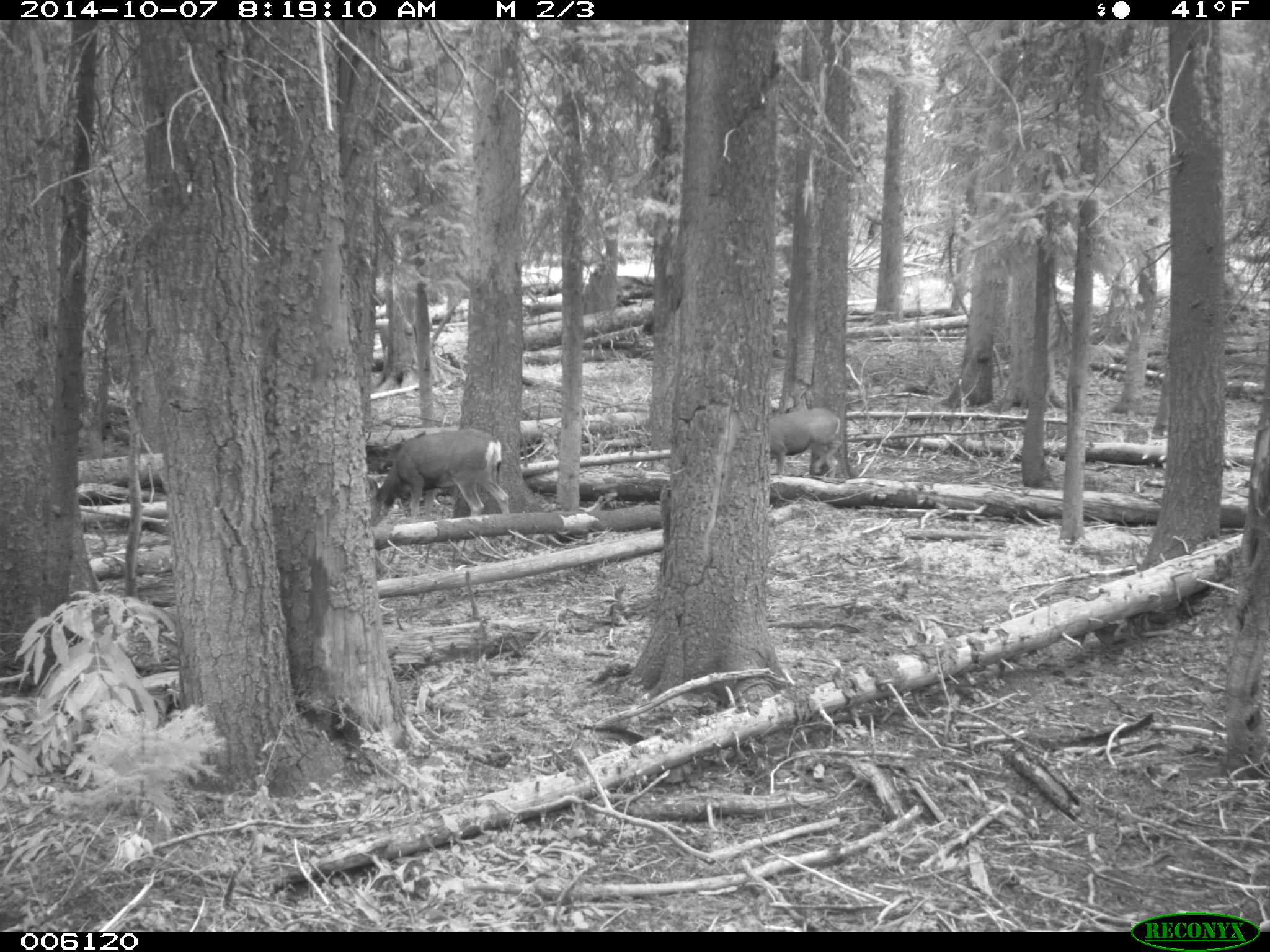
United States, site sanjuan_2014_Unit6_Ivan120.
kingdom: Animalia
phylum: Chordata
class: Mammalia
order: Artiodactyla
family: Cervidae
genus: Odocoileus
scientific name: Odocoileus hemionus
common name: mule deer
Odocoileus hemionus (mule deer).